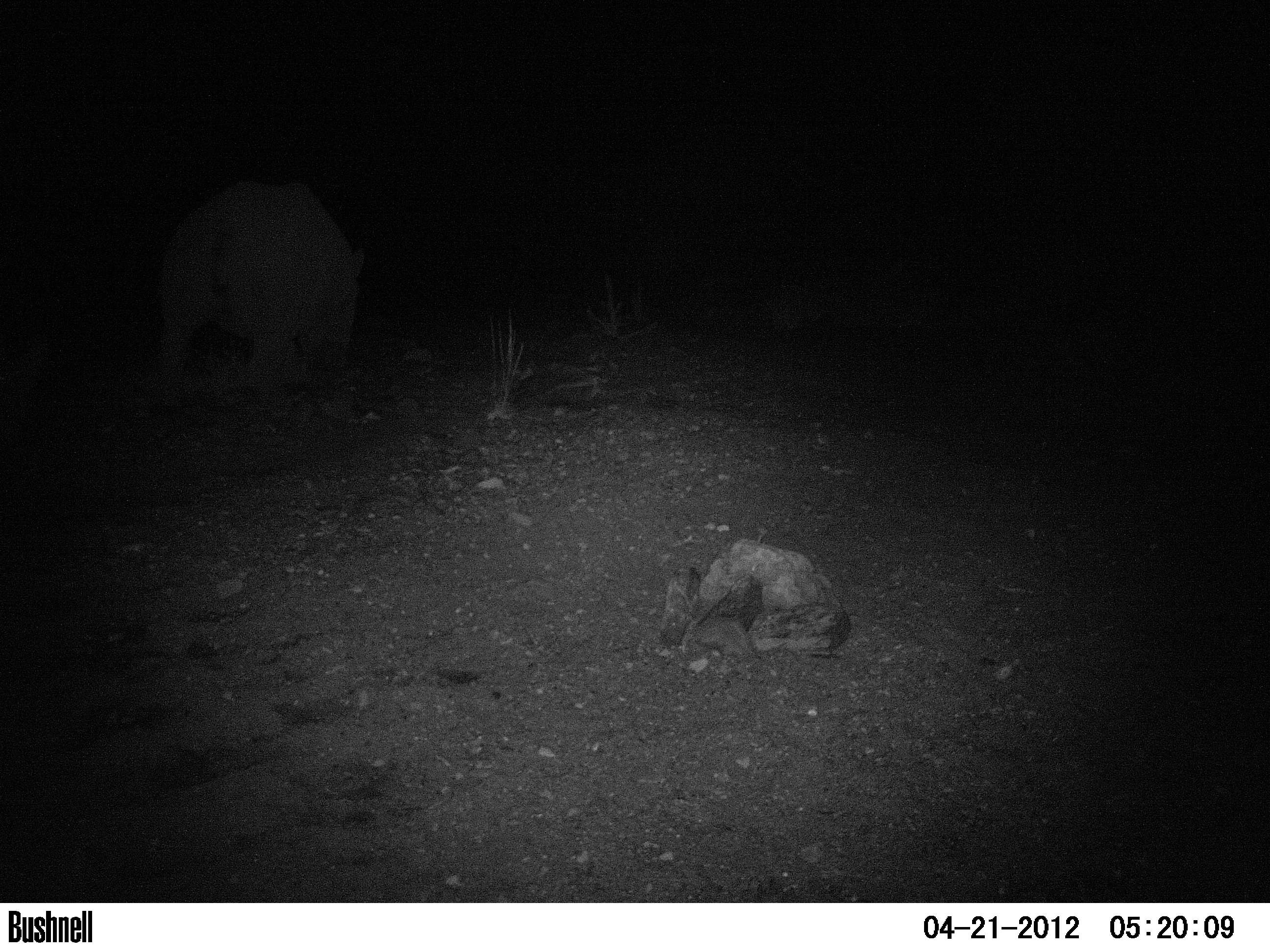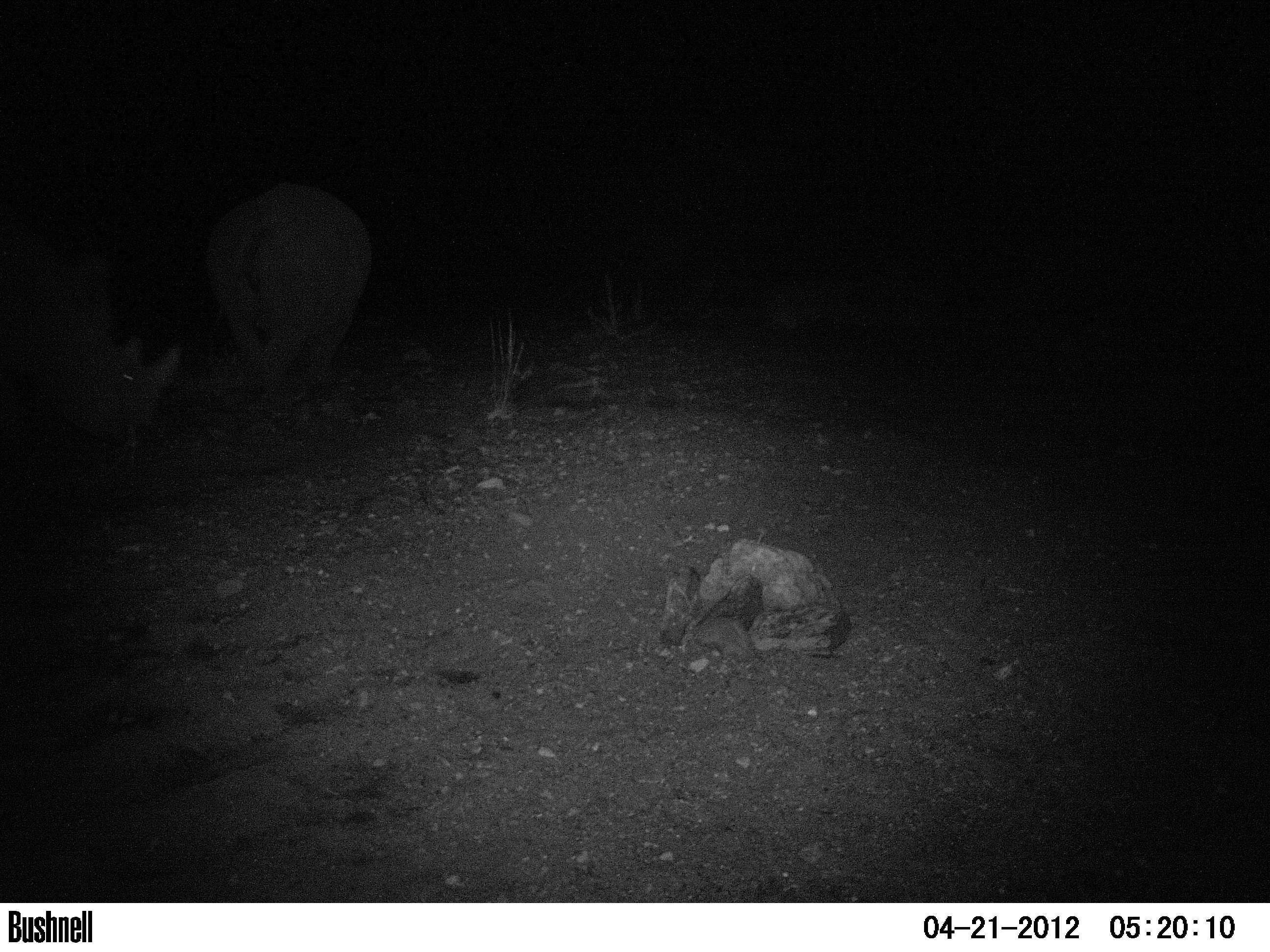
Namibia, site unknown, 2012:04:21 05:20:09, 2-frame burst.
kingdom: Animalia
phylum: Chordata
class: Mammalia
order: Perissodactyla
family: Rhinocerotidae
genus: Diceros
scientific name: Diceros bicornis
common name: black rhinoceros